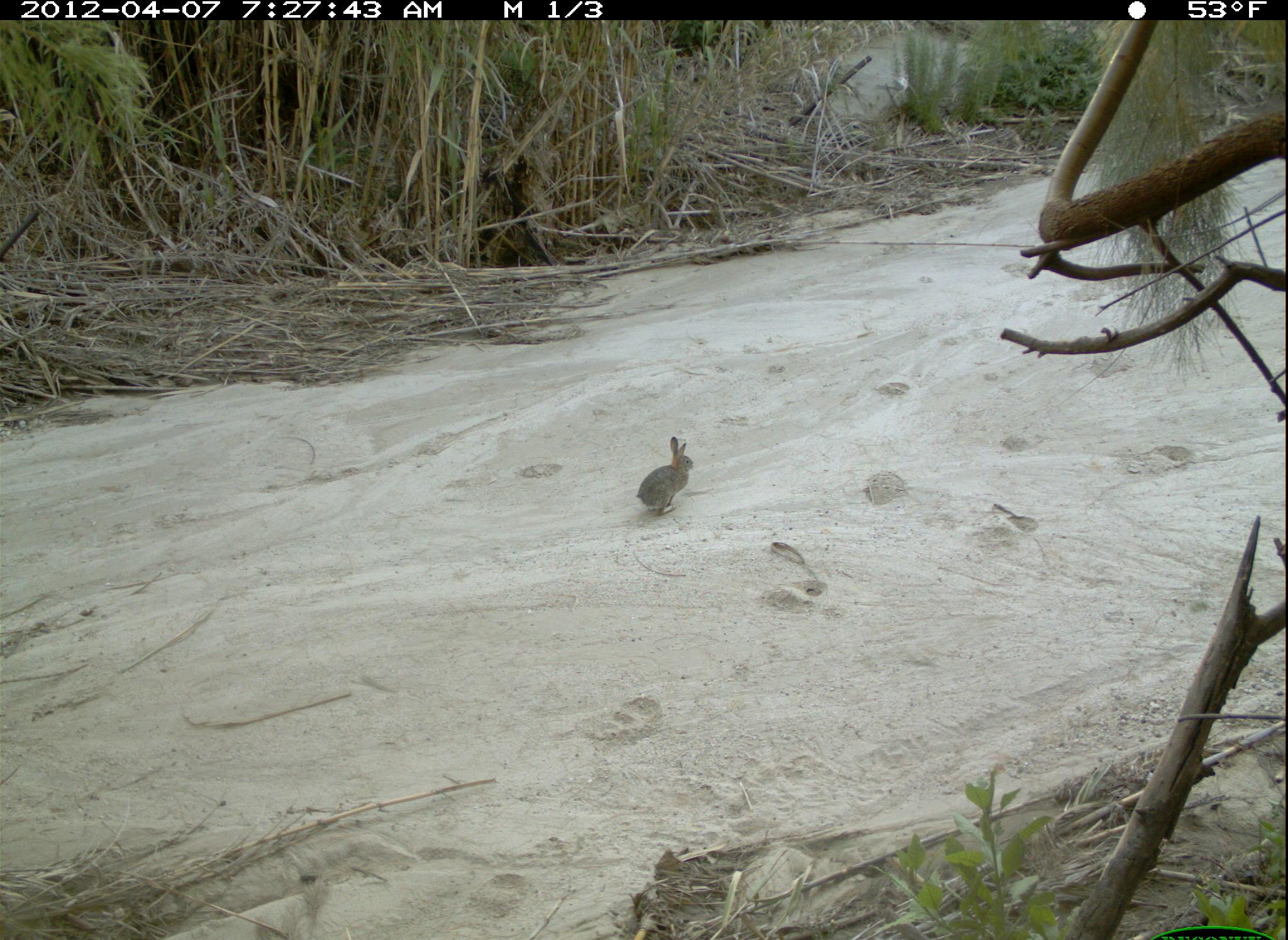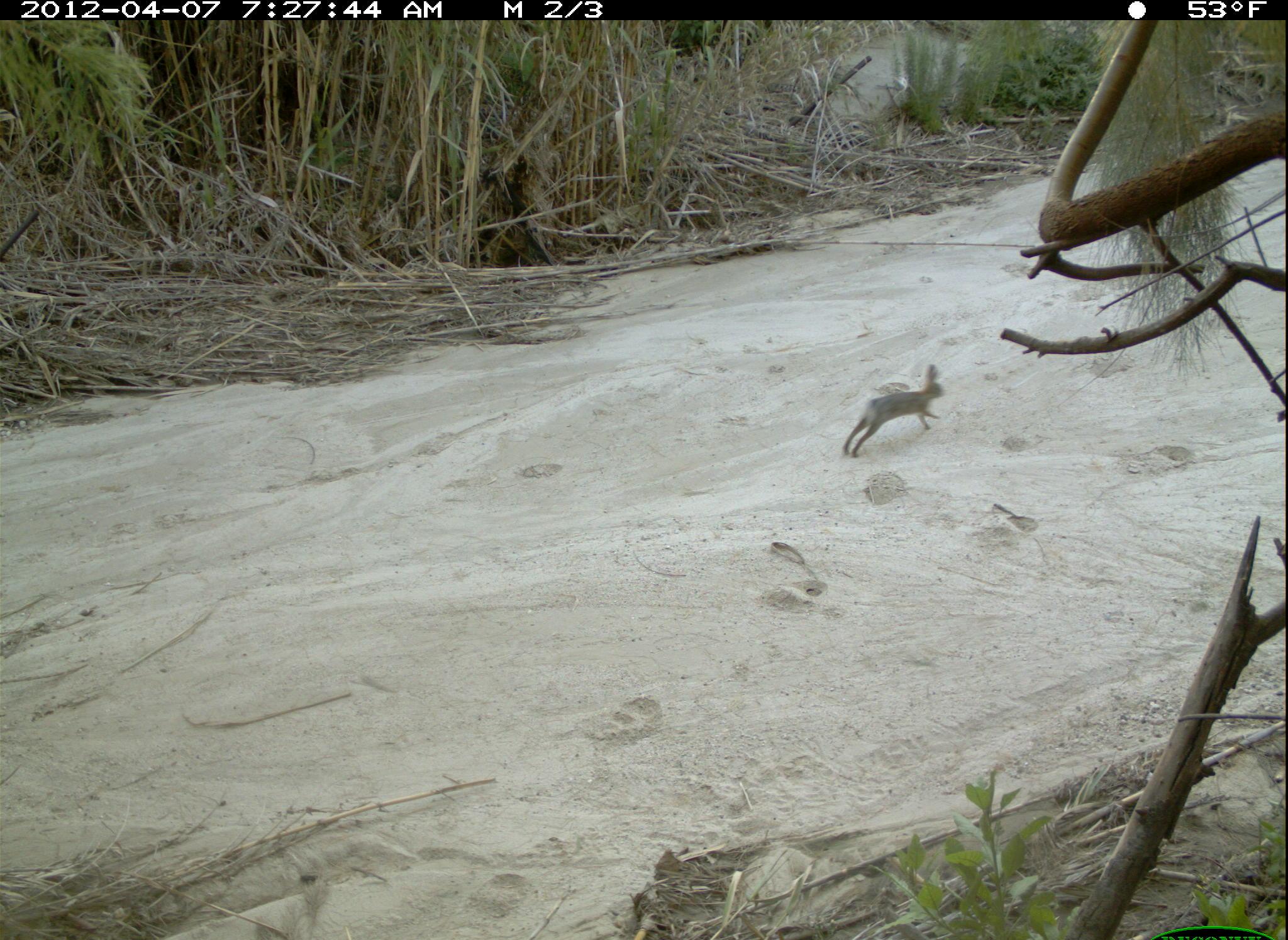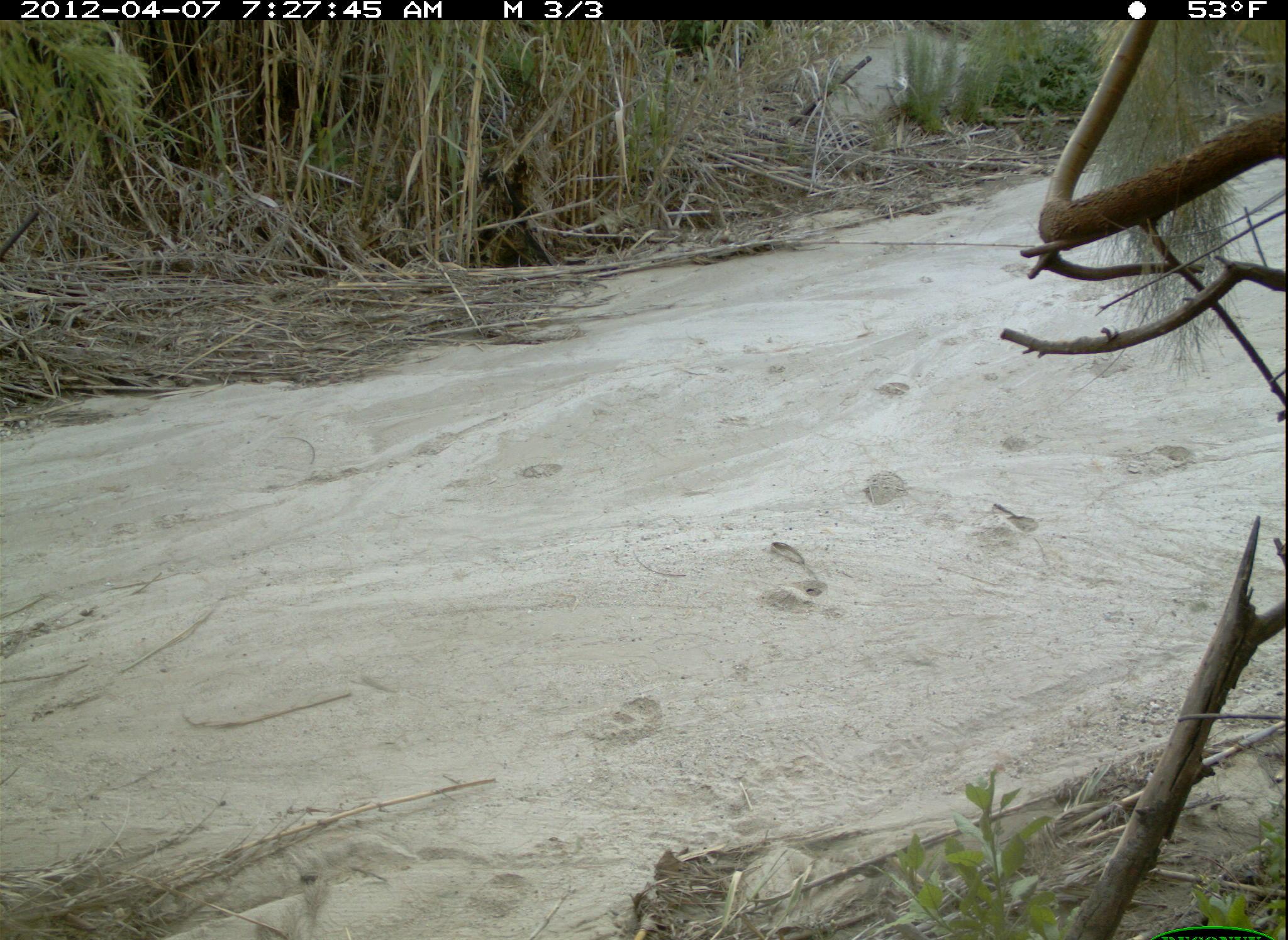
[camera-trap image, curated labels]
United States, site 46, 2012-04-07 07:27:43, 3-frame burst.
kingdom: Animalia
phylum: Chordata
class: Mammalia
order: Lagomorpha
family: Leporidae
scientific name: Leporidae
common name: rabbits and hares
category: rabbit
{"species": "rabbit (rabbits and hares) (Leporidae)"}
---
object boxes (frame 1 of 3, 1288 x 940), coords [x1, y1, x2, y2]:
rabbit: [623, 427, 705, 530]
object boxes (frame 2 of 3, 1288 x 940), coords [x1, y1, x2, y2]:
rabbit: [834, 358, 952, 464]